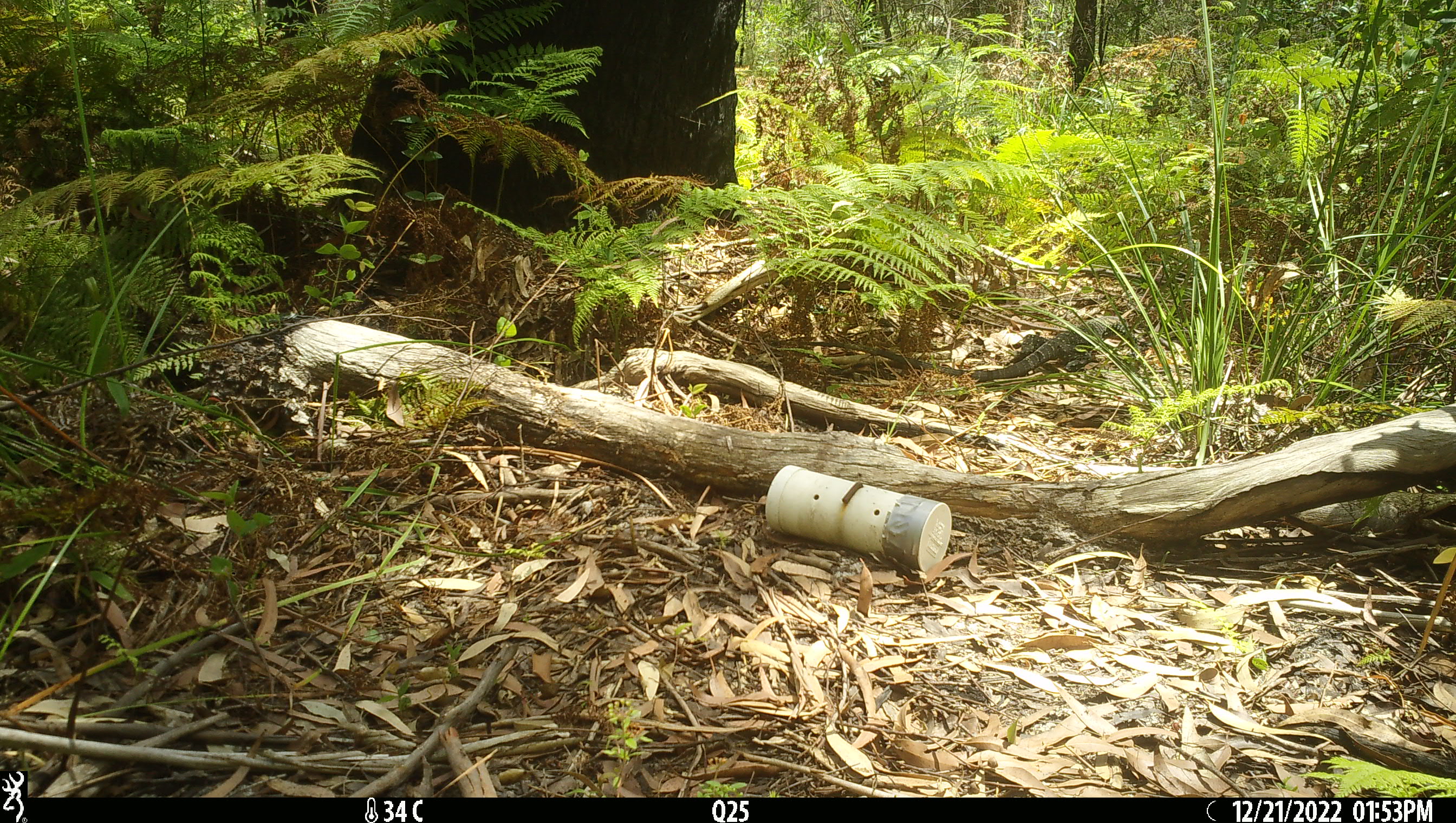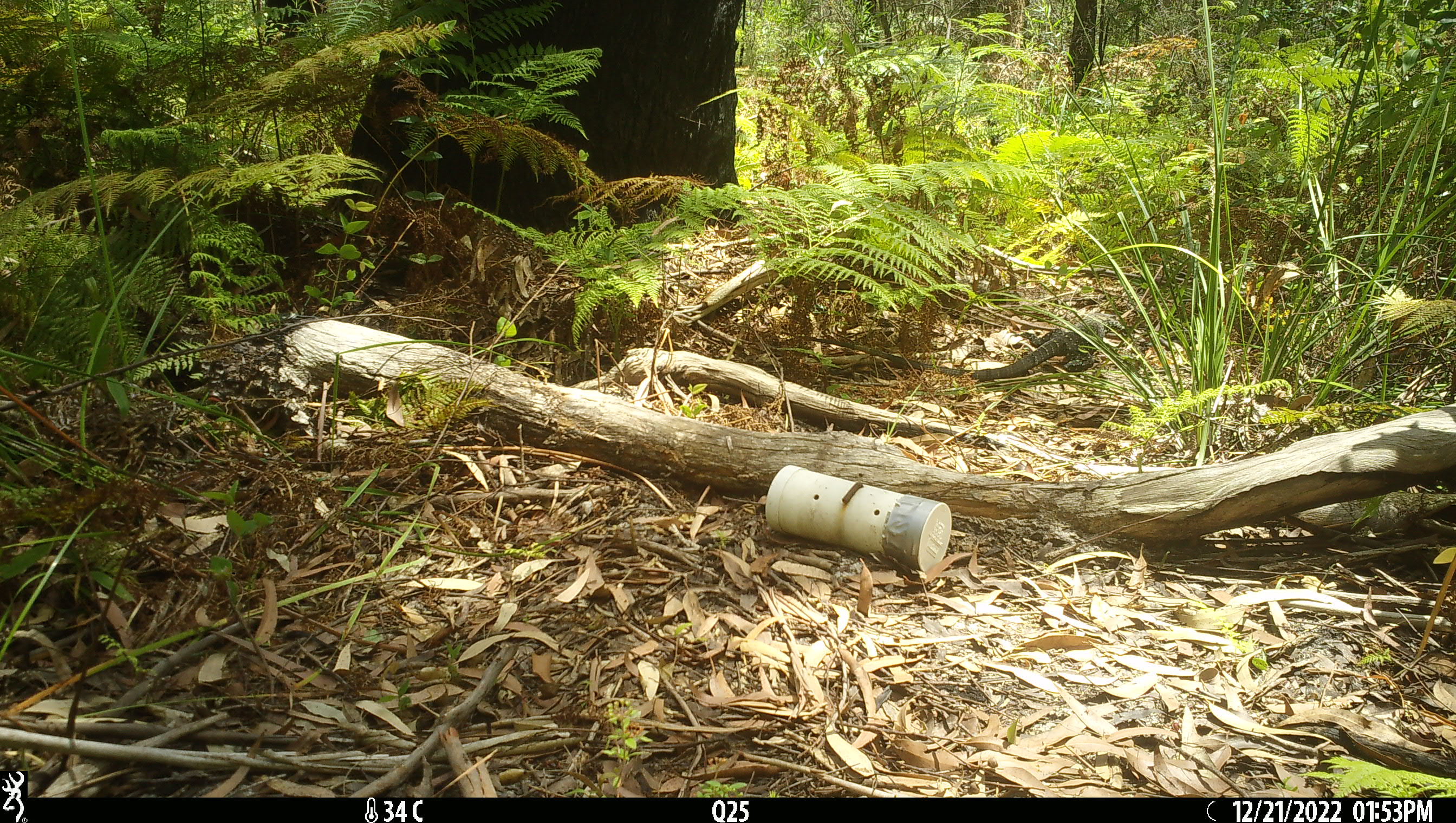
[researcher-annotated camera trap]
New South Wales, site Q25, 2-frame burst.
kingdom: Animalia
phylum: Chordata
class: Reptilia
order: Squamata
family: Varanidae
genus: Varanus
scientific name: Varanus varius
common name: lace monitor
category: goanna